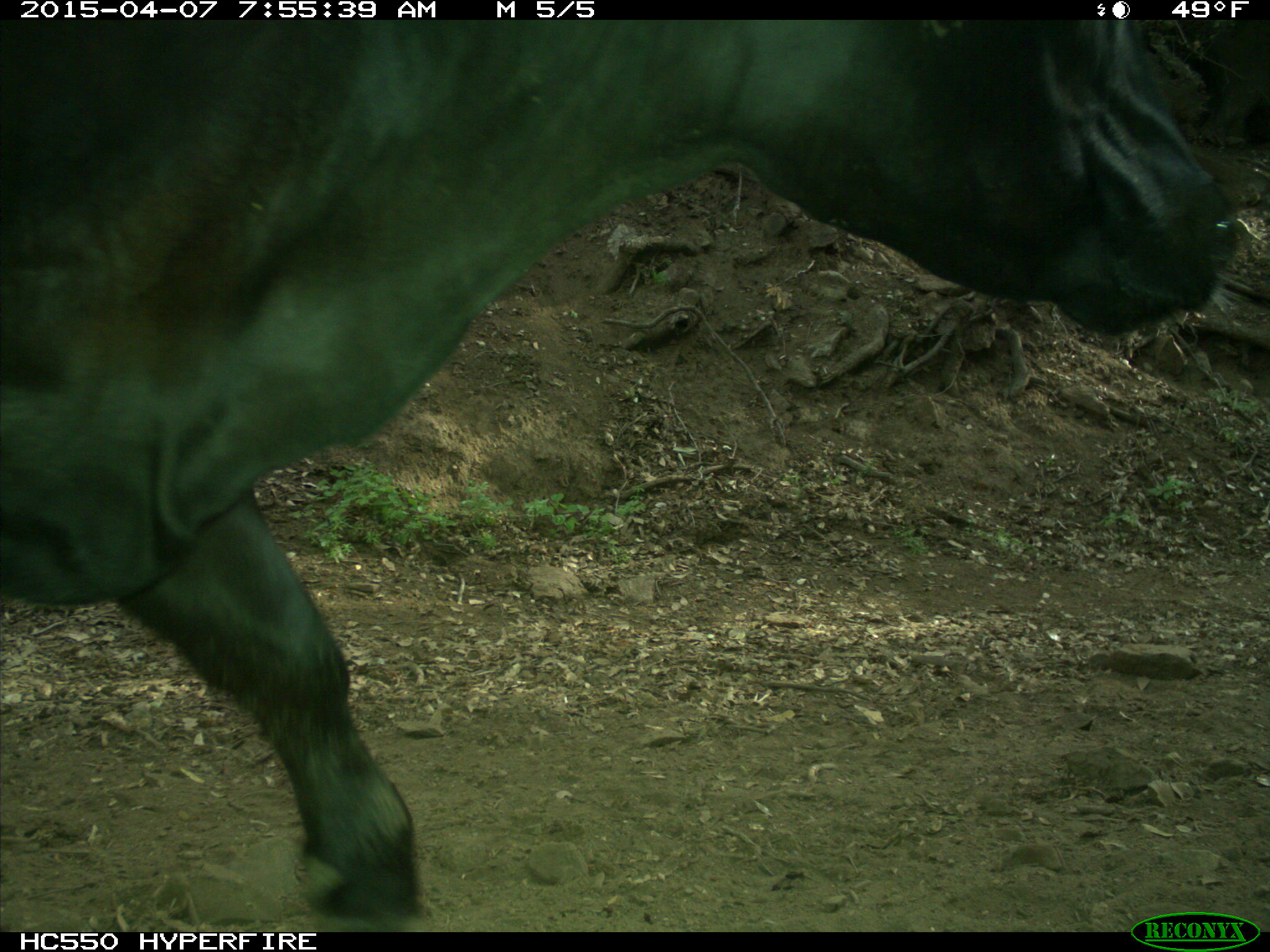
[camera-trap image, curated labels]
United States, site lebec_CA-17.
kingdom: Animalia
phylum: Chordata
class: Mammalia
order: Artiodactyla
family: Bovidae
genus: Bos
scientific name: Bos taurus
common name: domestic cow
Bos taurus (domestic cow).